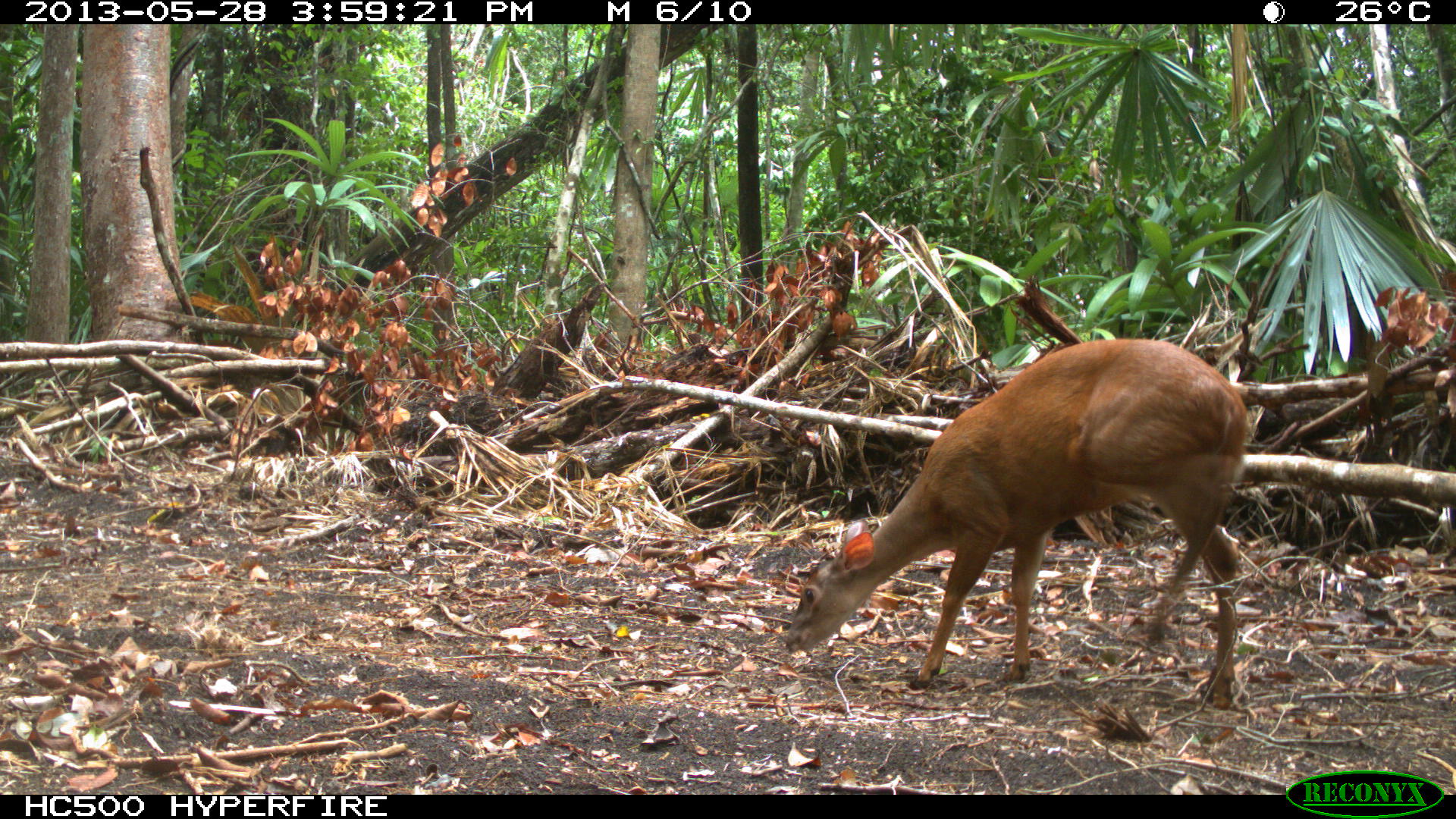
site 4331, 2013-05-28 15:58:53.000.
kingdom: Animalia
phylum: Chordata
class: Mammalia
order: Artiodactyla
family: Cervidae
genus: Mazama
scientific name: Mazama temama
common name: central american red brocket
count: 1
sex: male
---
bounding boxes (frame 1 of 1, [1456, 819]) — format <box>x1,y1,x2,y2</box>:
mazama temama: <box>780,337,1252,712</box>